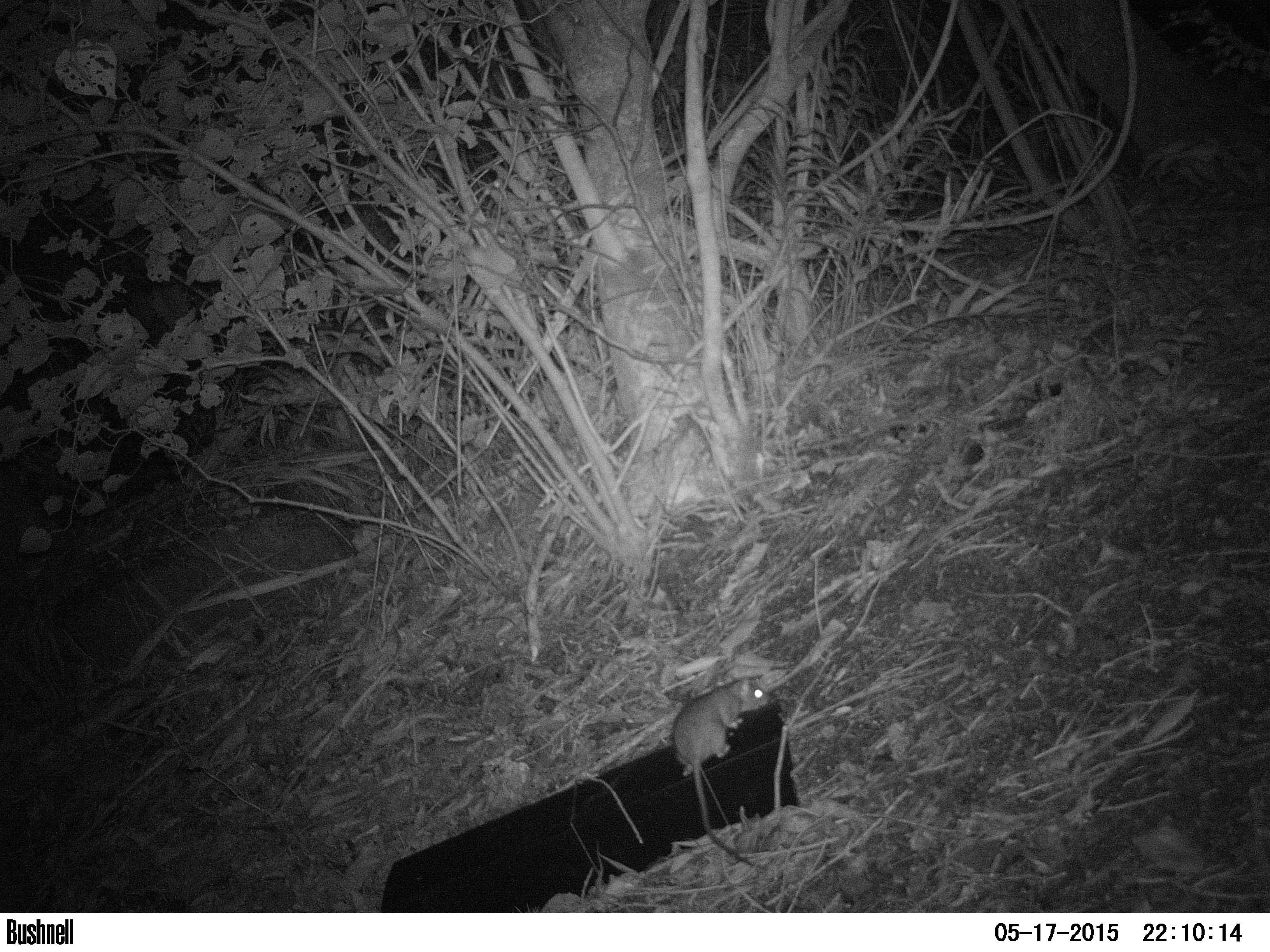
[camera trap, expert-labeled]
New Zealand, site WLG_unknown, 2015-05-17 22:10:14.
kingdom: Animalia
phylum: Chordata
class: Mammalia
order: Rodentia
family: Muridae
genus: Rattus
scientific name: Rattus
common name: rat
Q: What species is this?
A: Rat (Rattus).